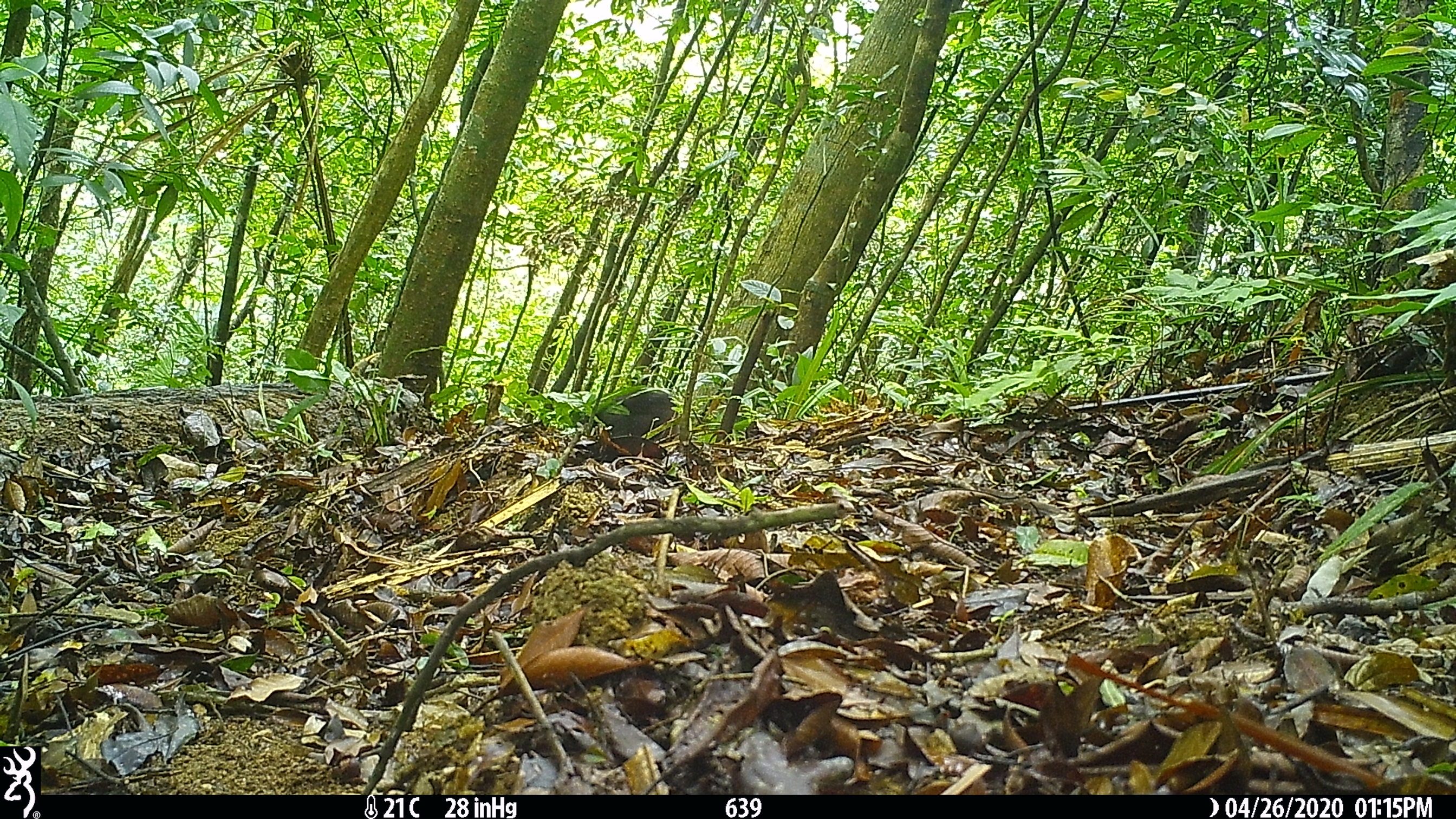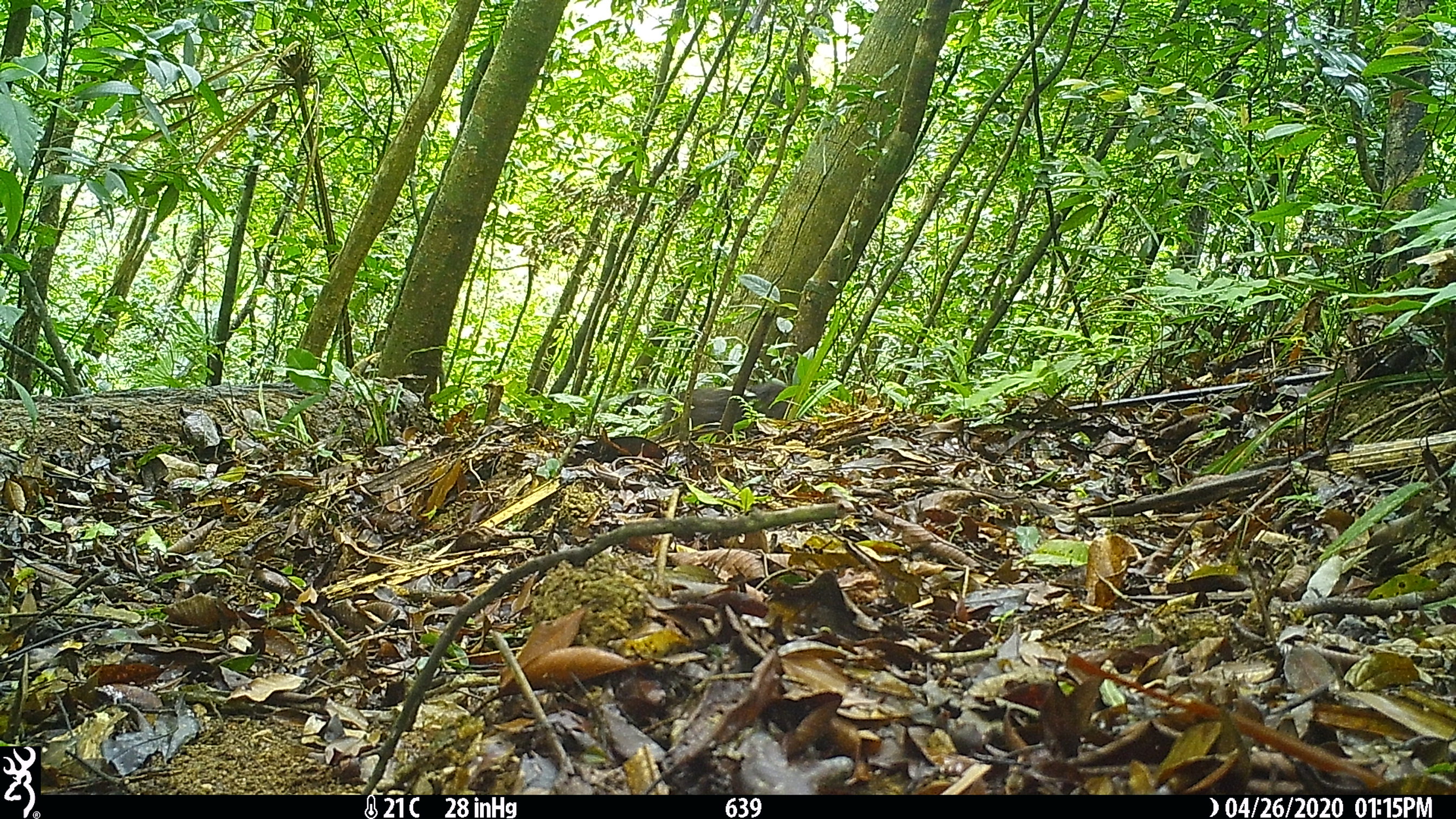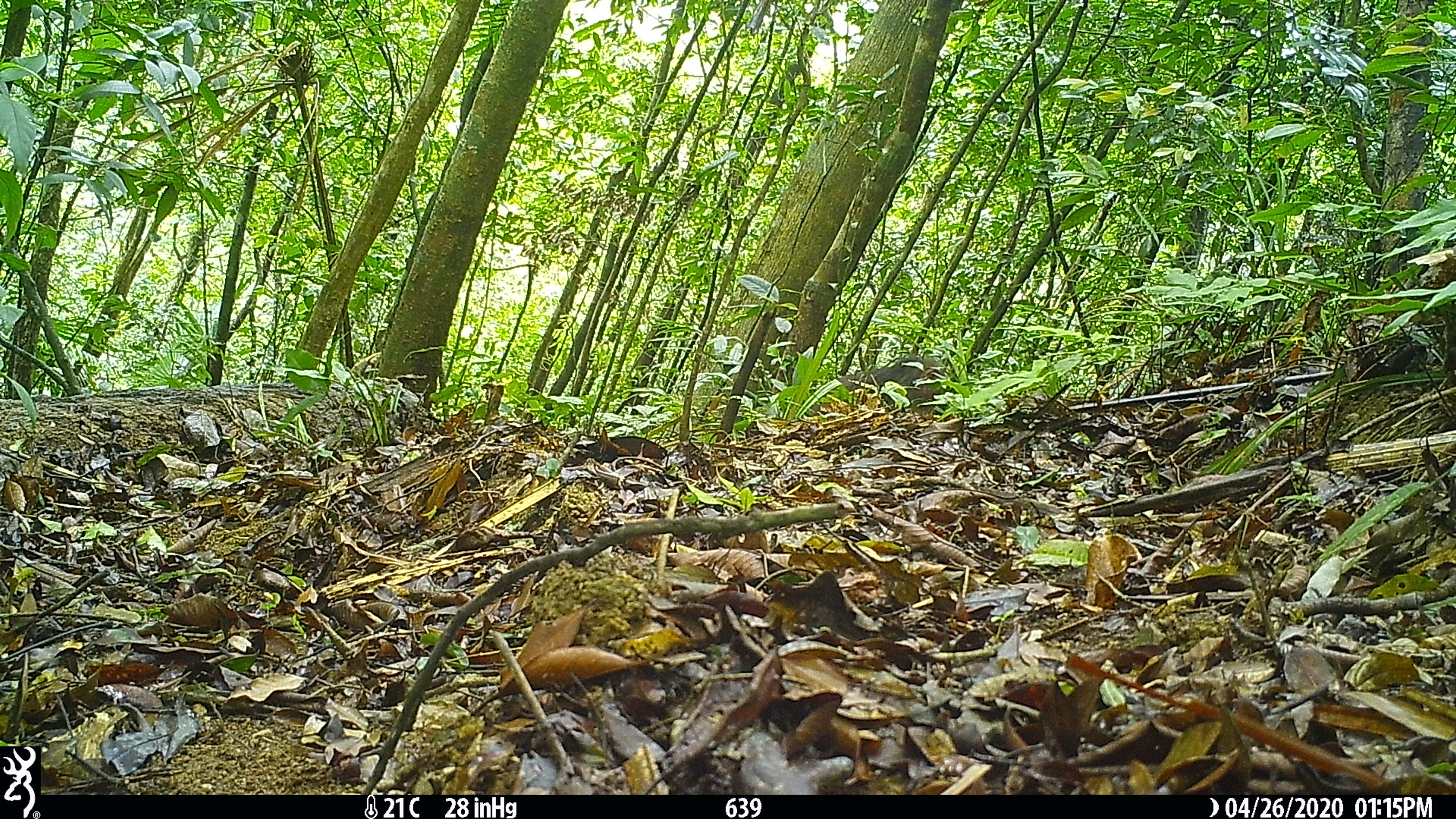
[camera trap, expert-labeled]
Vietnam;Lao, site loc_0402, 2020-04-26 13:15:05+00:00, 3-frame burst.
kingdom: Animalia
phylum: Chordata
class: Mammalia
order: Primates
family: Cercopithecidae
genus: Macaca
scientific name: Macaca arctoides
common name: stump-tailed macaque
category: stump tailed macaque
Stump tailed macaque (stump-tailed macaque) (Macaca arctoides). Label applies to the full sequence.